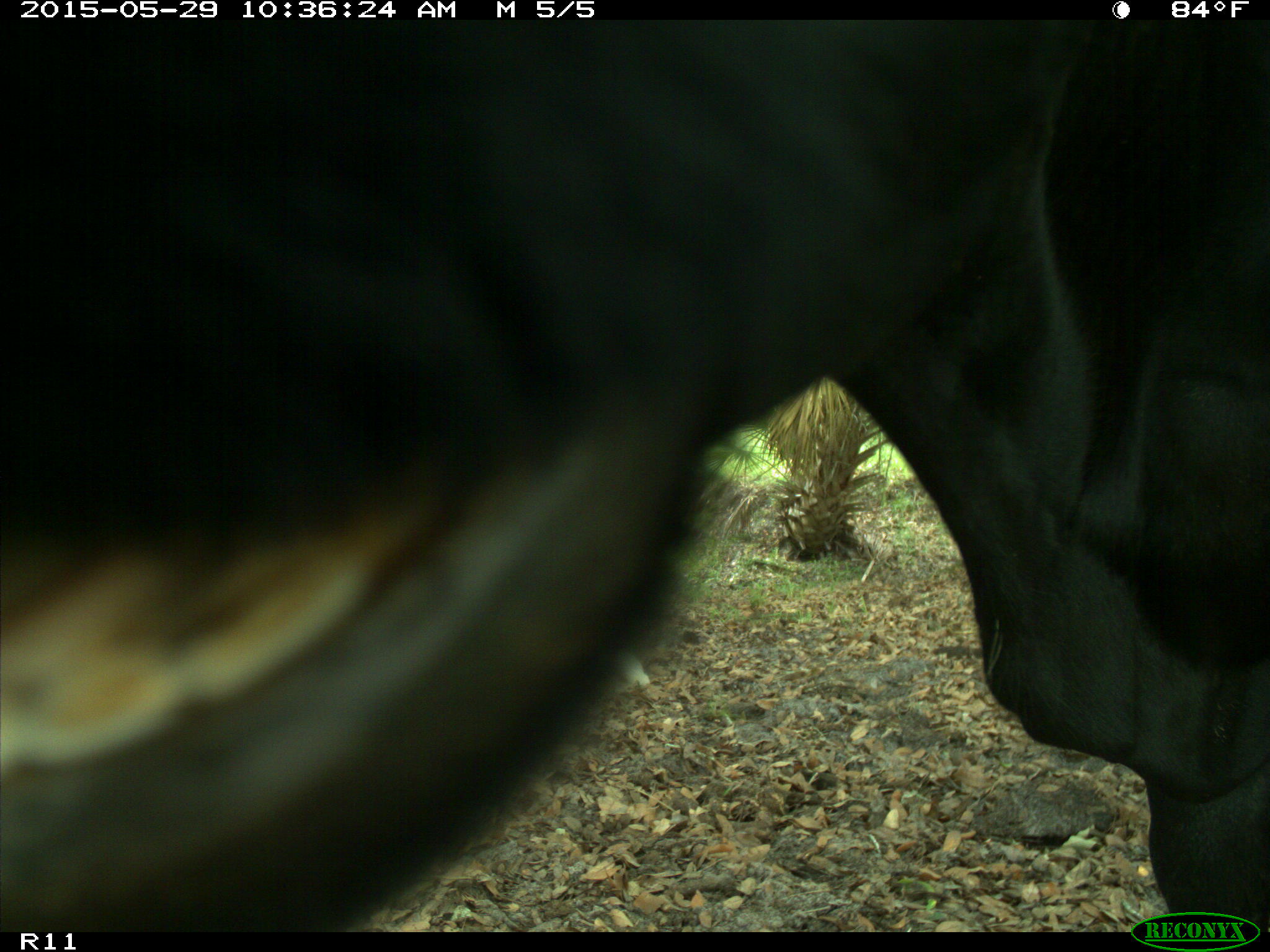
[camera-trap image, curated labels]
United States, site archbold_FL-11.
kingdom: Animalia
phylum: Chordata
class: Mammalia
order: Artiodactyla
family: Bovidae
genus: Bos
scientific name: Bos taurus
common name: domestic cow